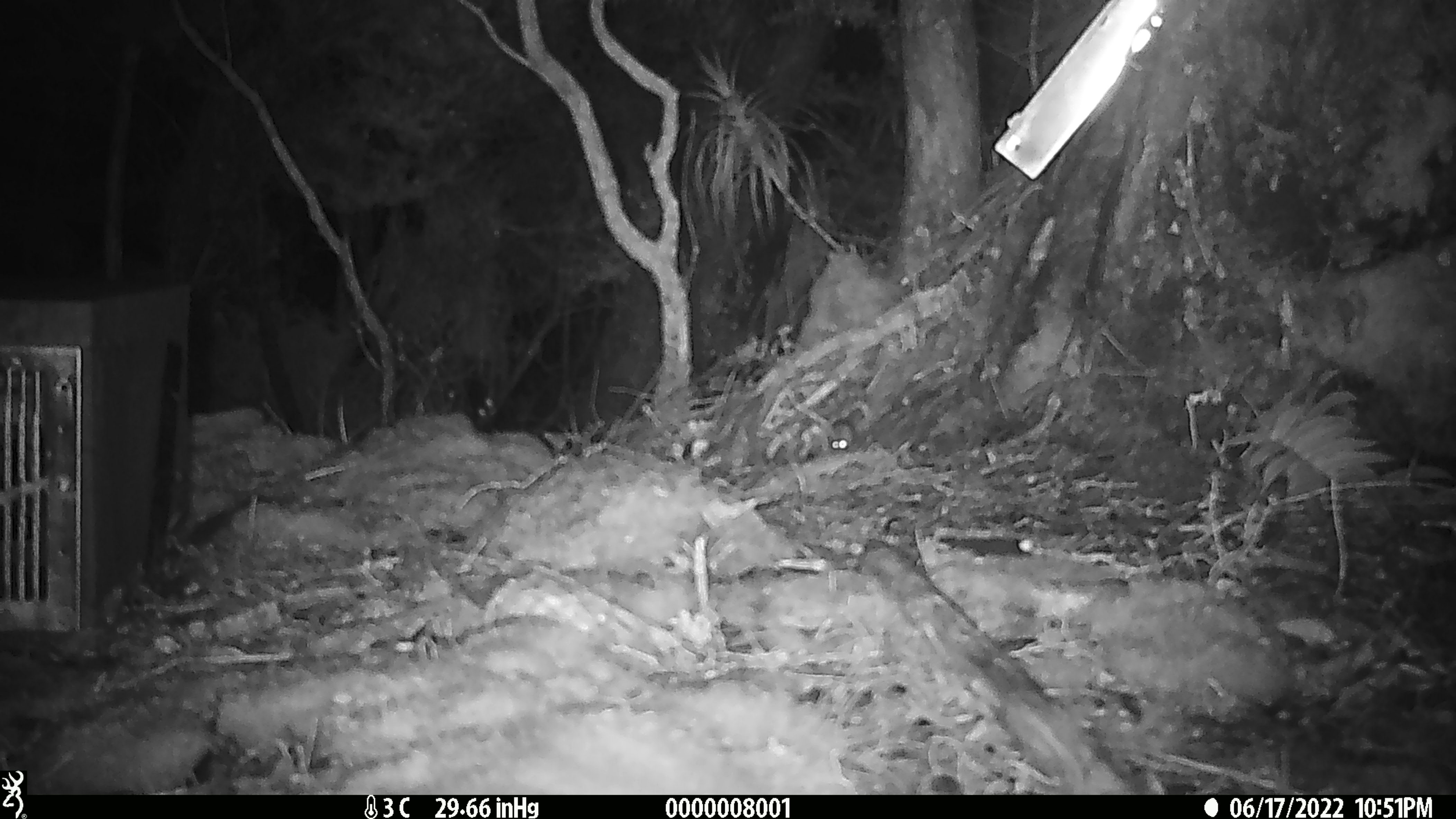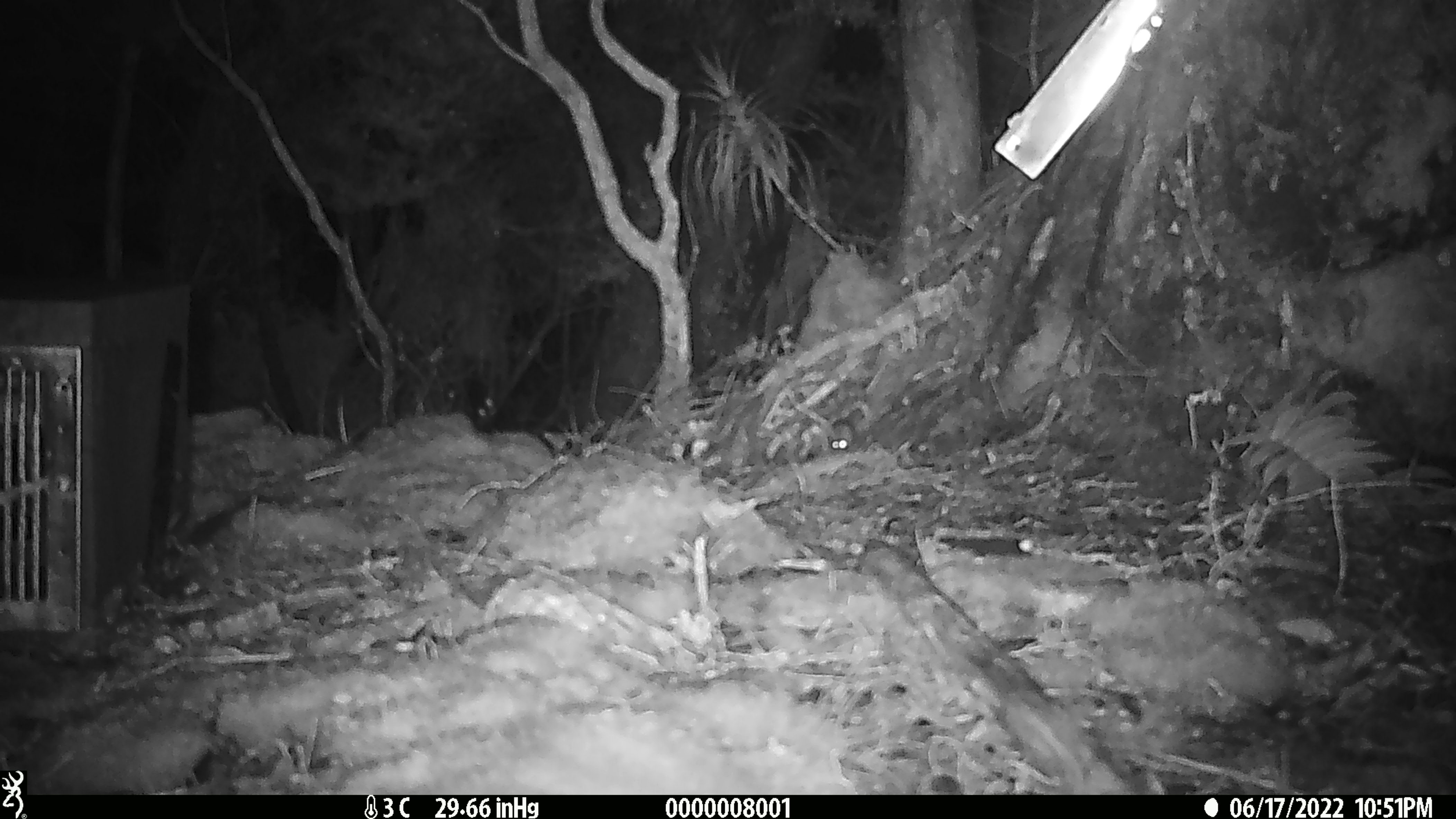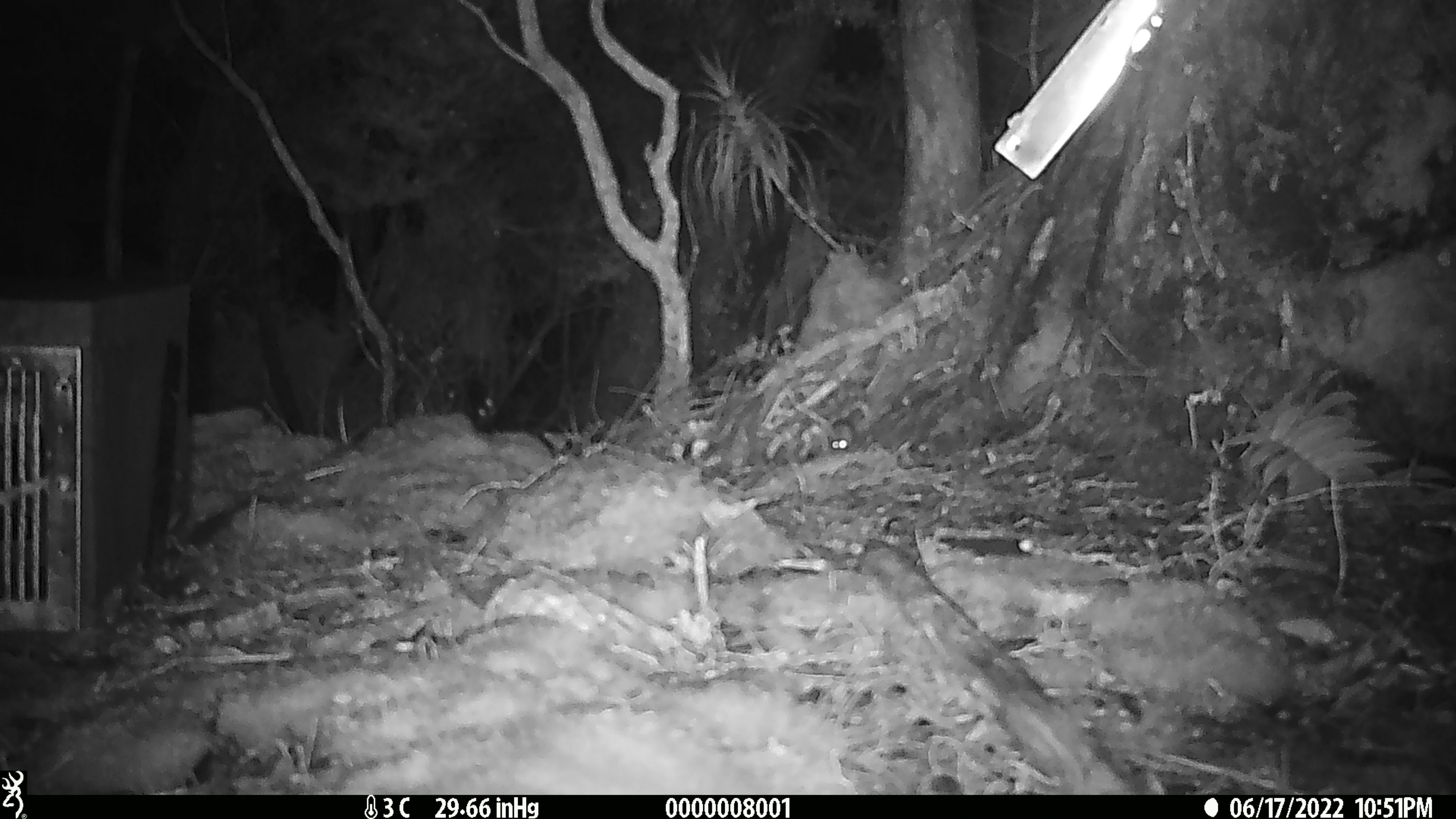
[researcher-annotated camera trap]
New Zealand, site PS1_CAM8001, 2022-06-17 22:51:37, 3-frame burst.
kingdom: Animalia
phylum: Chordata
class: Mammalia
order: Rodentia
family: Muridae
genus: Mus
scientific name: Mus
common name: mouse